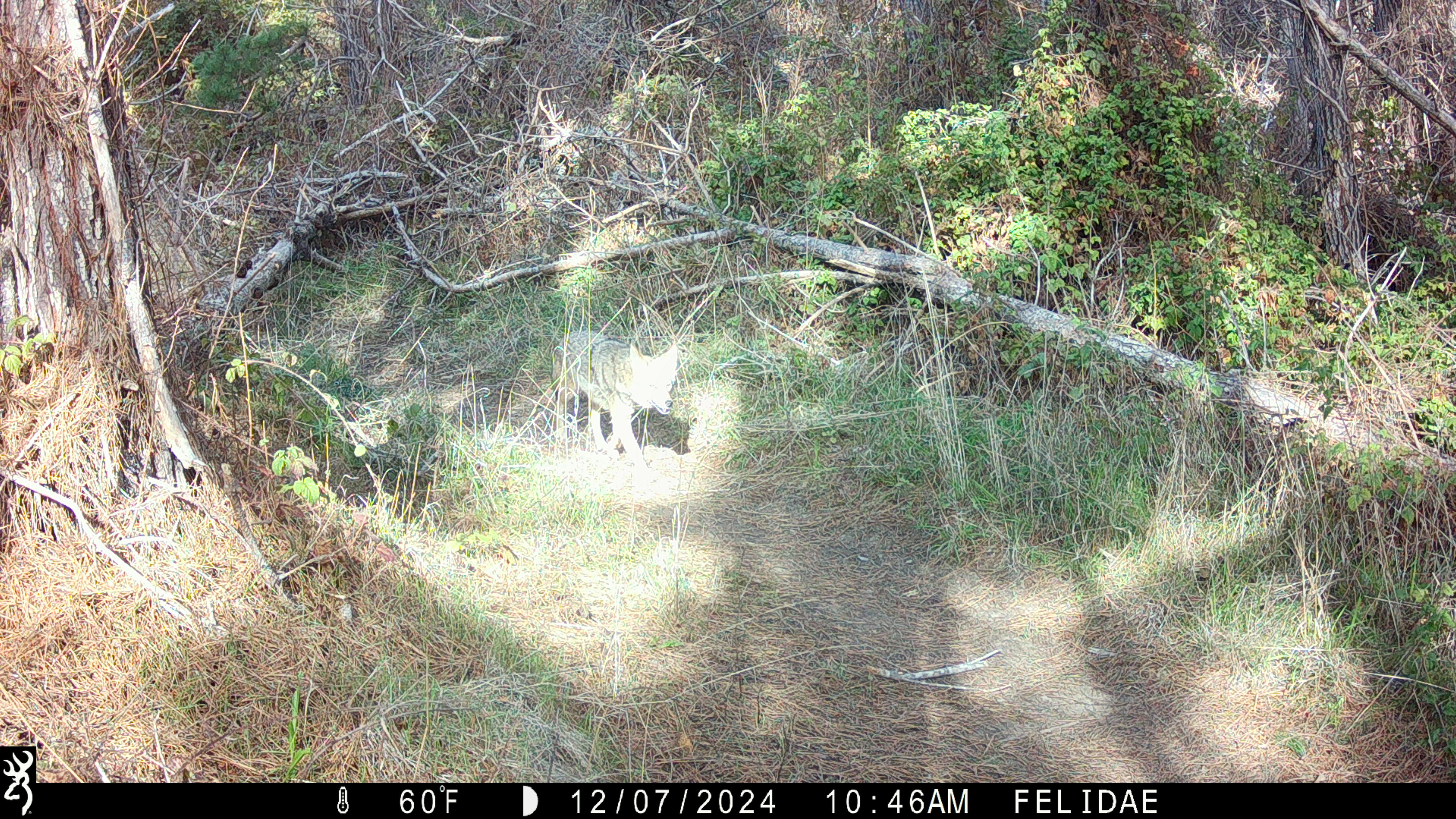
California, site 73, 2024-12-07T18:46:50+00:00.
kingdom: Animalia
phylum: Chordata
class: Mammalia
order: Carnivora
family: Canidae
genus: Canis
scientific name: Canis latrans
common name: coyote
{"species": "coyote (Canis latrans)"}